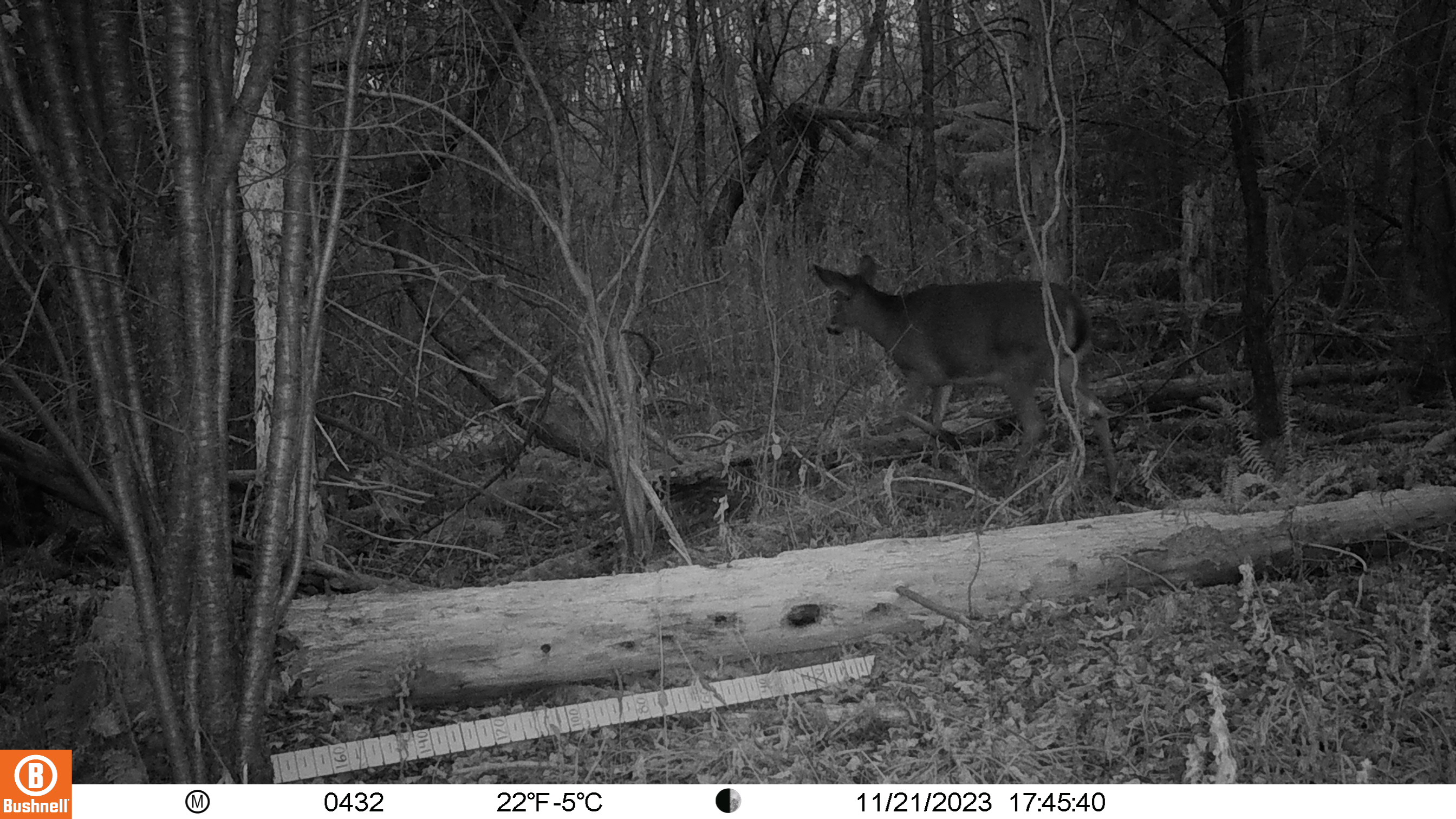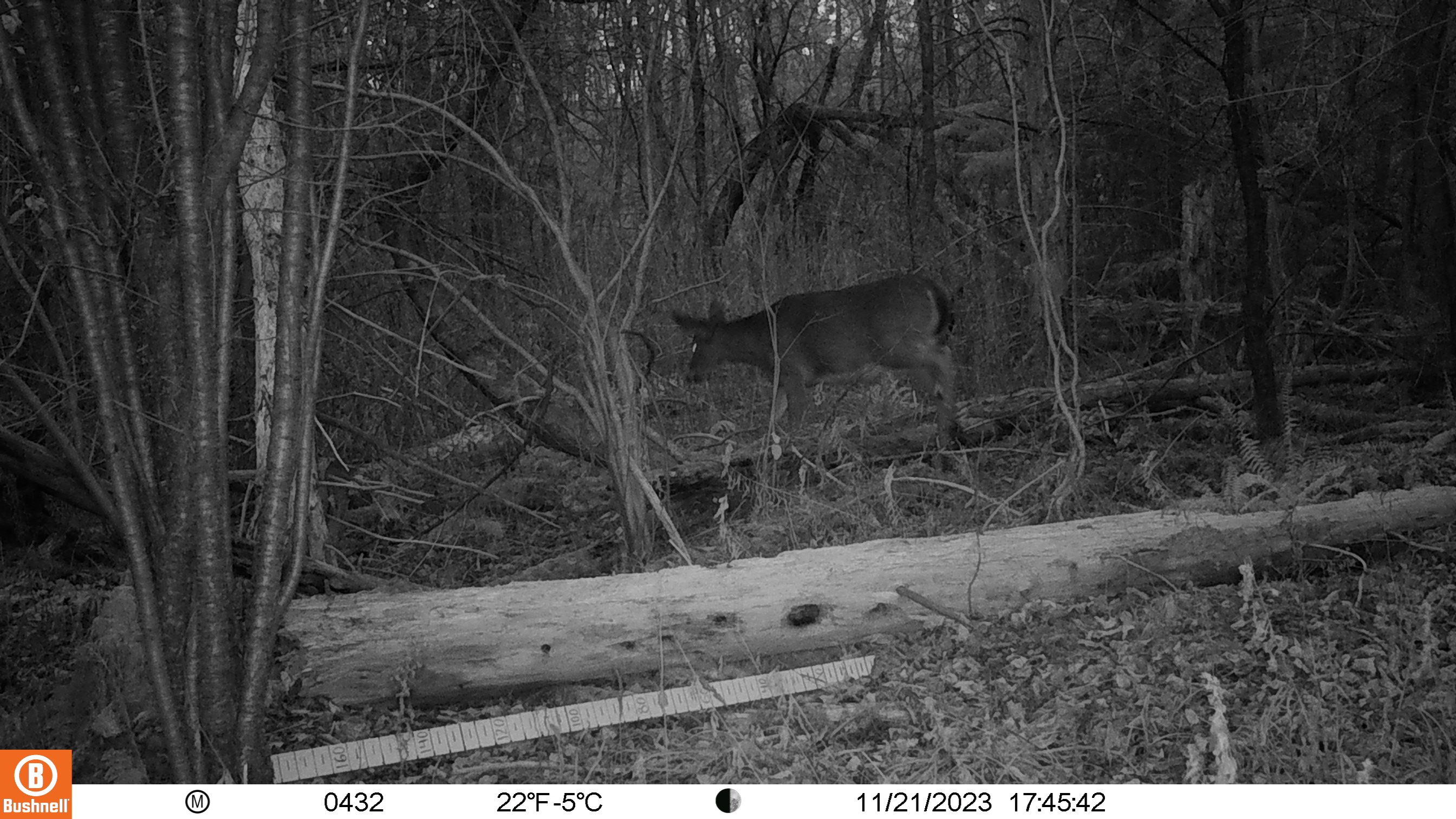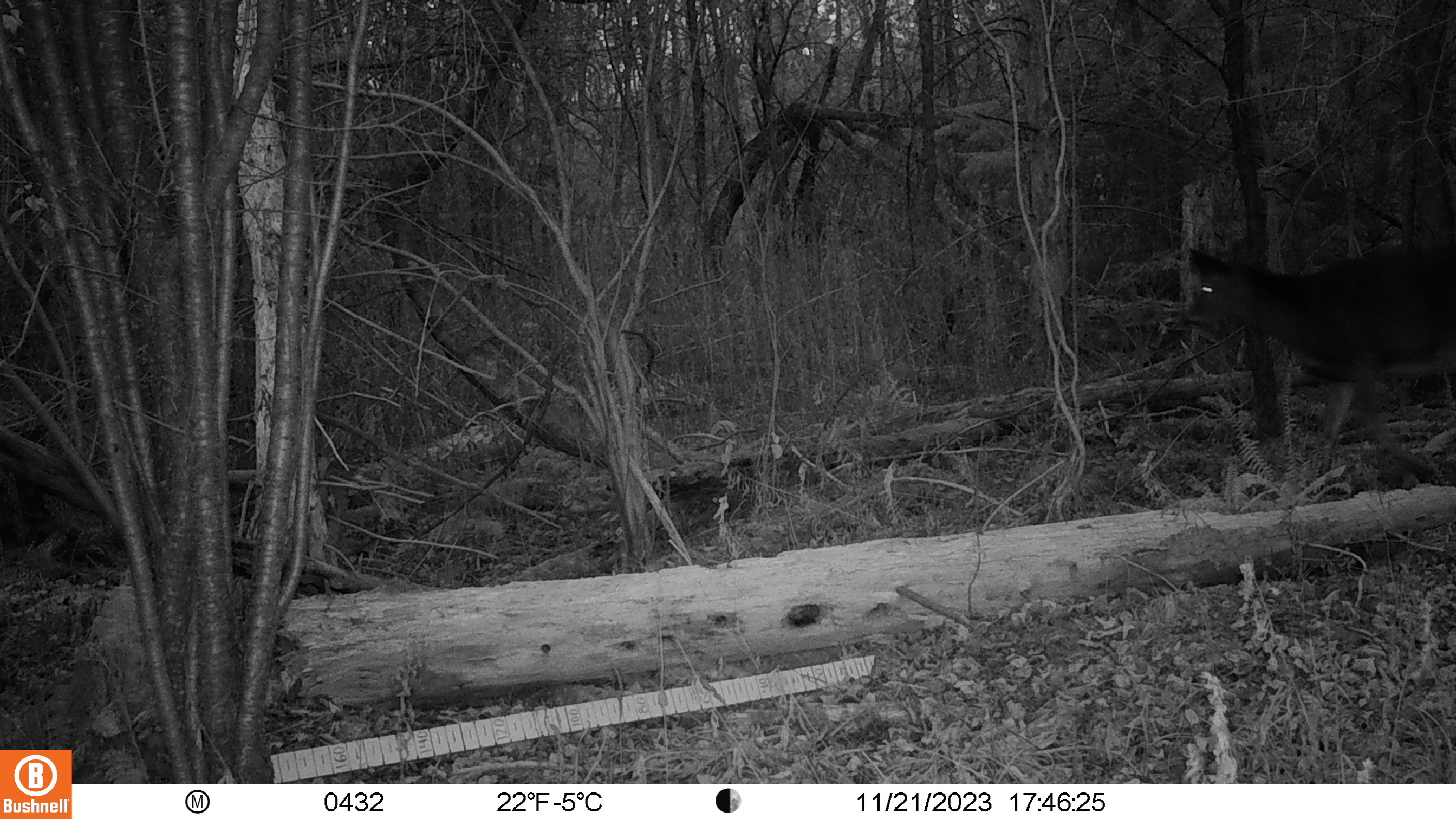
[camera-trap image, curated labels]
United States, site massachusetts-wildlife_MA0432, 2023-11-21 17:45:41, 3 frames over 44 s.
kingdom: Animalia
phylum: Chordata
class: Mammalia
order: Artiodactyla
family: Cervidae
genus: Odocoileus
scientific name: Odocoileus virginianus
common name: white-tailed deer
White-tailed deer (Odocoileus virginianus).